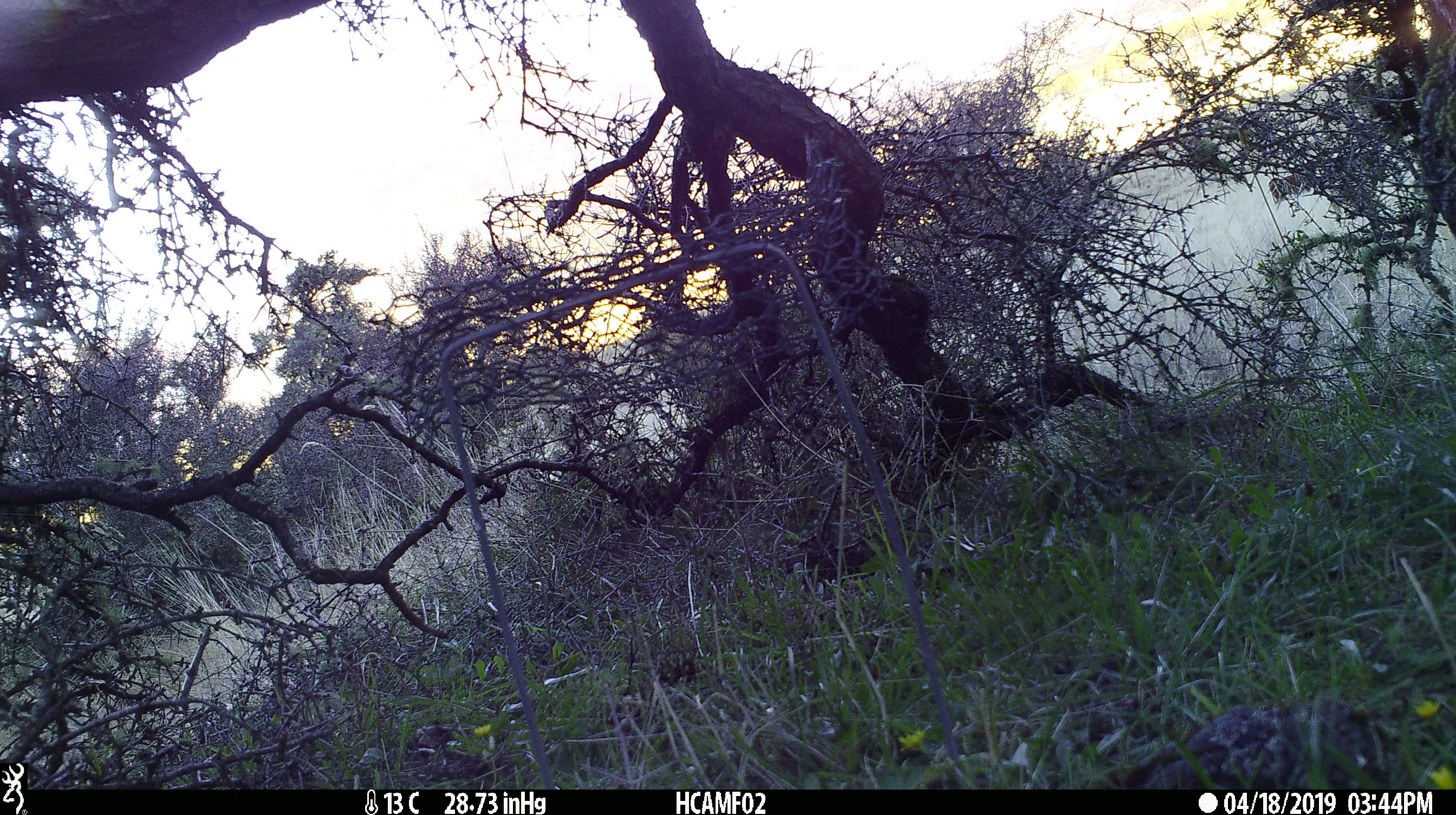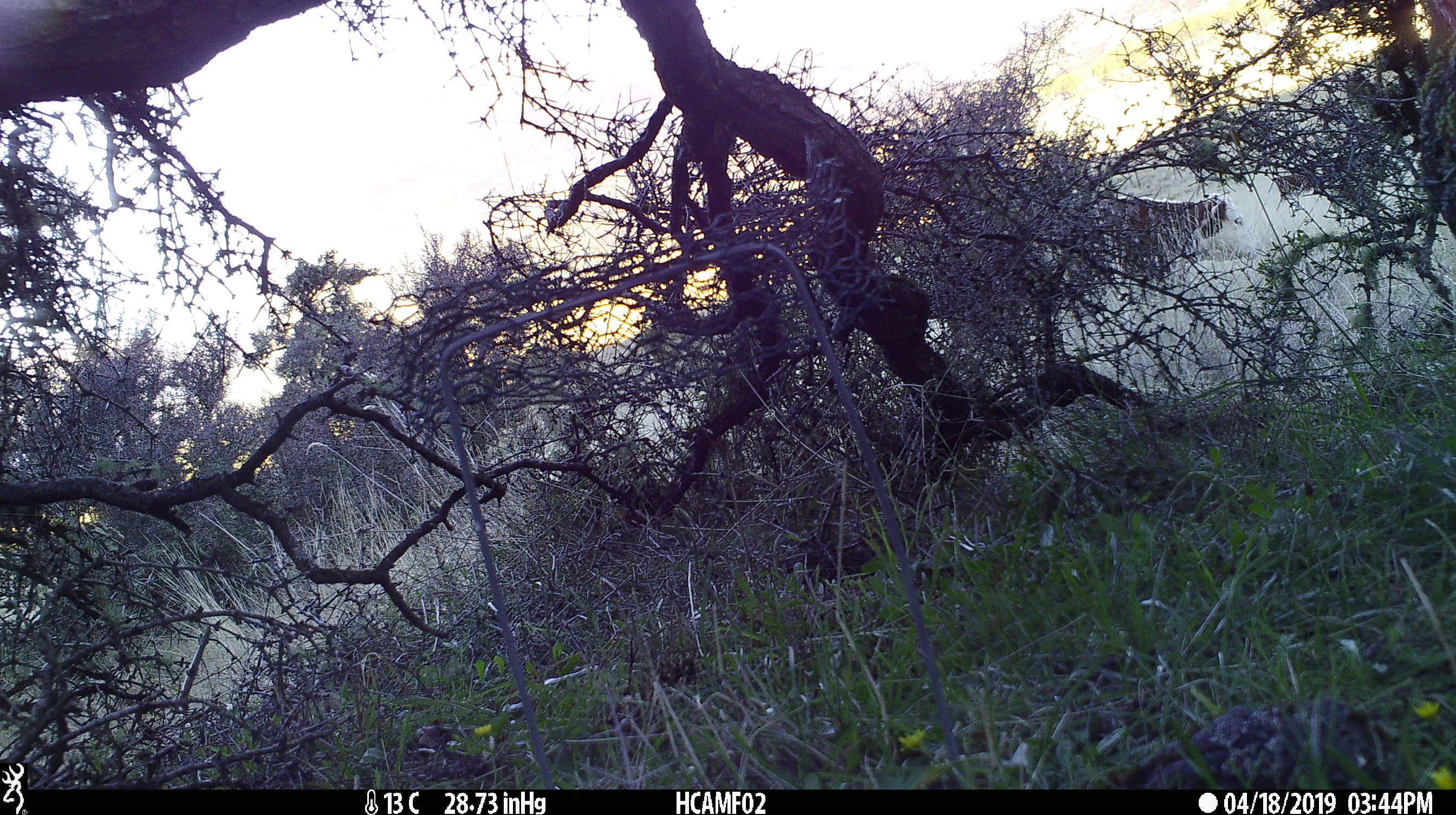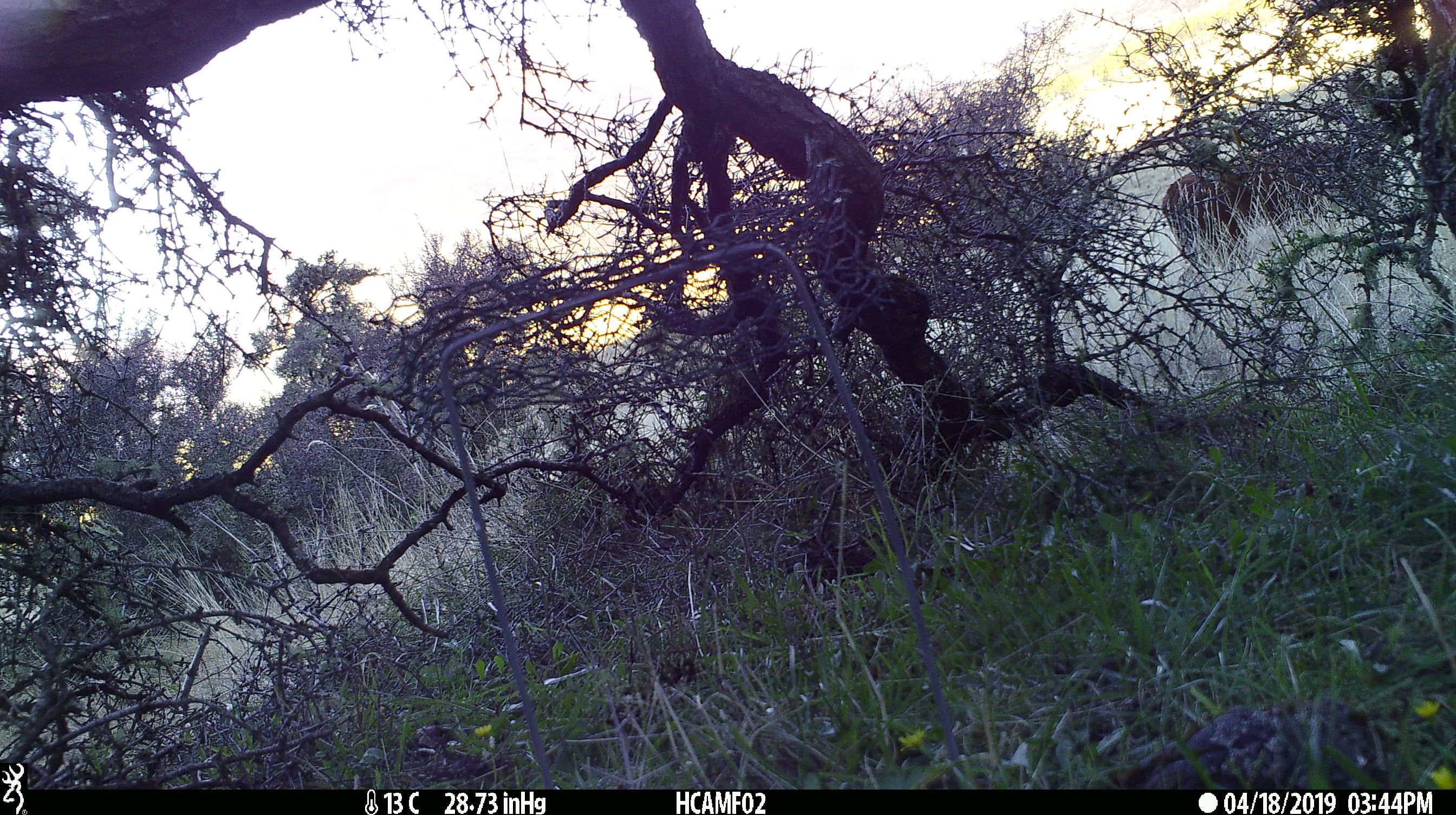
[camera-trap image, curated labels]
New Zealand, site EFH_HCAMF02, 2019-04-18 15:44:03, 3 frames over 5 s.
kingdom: Animalia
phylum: Chordata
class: Mammalia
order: Artiodactyla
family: Bovidae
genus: Bos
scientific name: Bos taurus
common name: domestic cow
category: cow